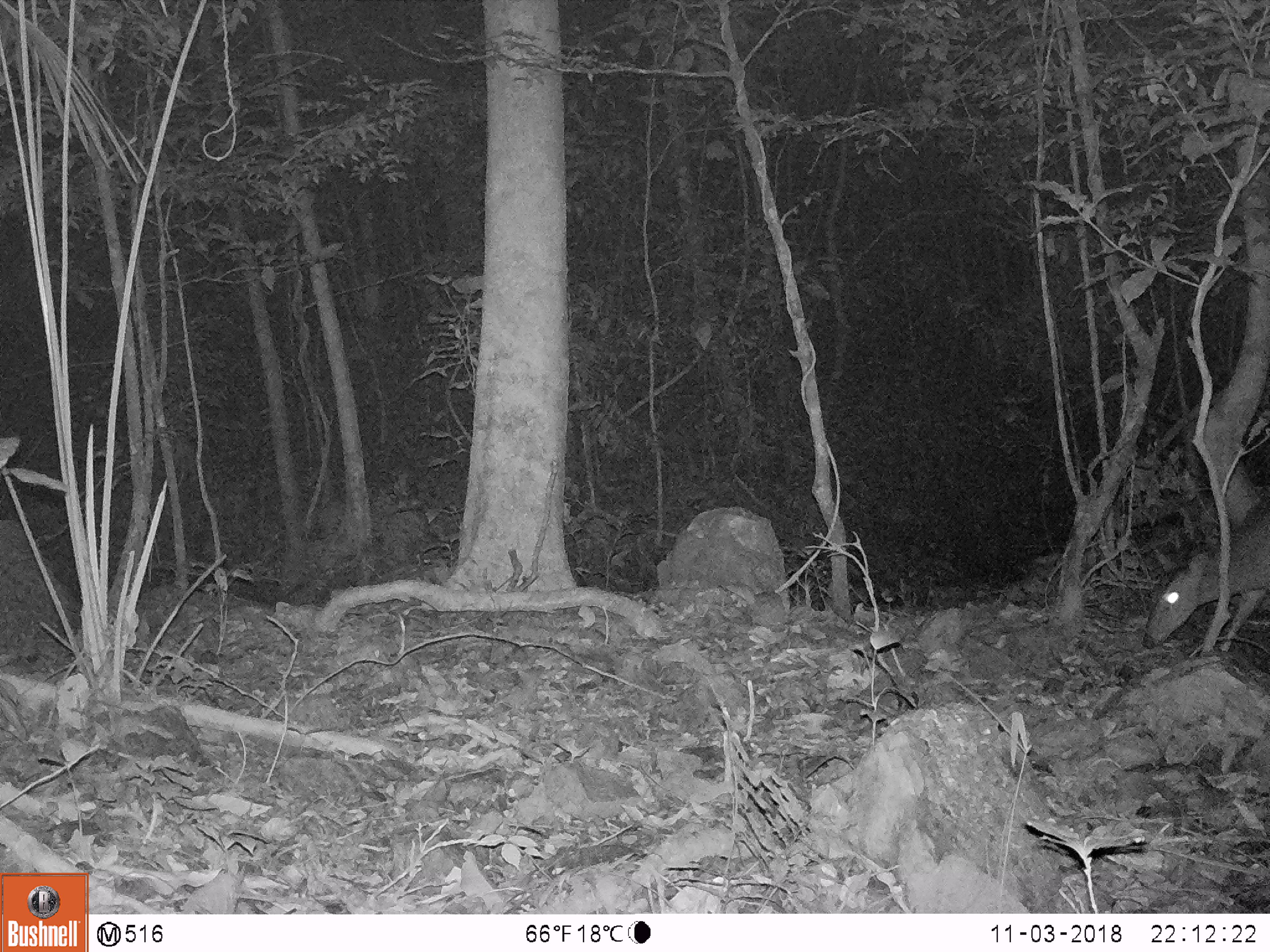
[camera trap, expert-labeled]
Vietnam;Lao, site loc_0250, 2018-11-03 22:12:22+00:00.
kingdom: Animalia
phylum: Chordata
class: Mammalia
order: Artiodactyla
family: Cervidae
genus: Muntiacus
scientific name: Muntiacus vuquangensis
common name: large-antlered muntjac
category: large antlered muntjac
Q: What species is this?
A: Large antlered muntjac (large-antlered muntjac) (Muntiacus vuquangensis).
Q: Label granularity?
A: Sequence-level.